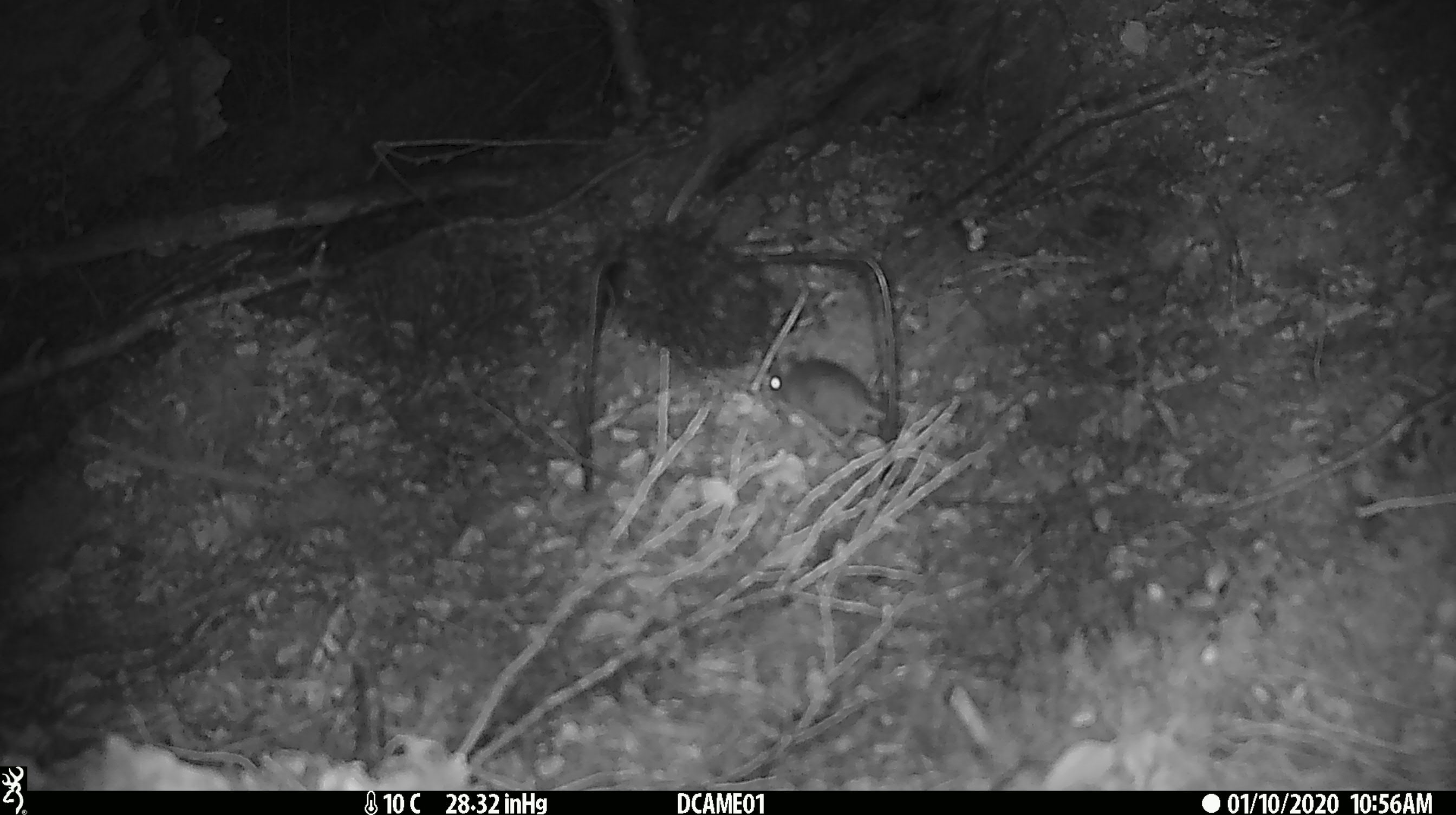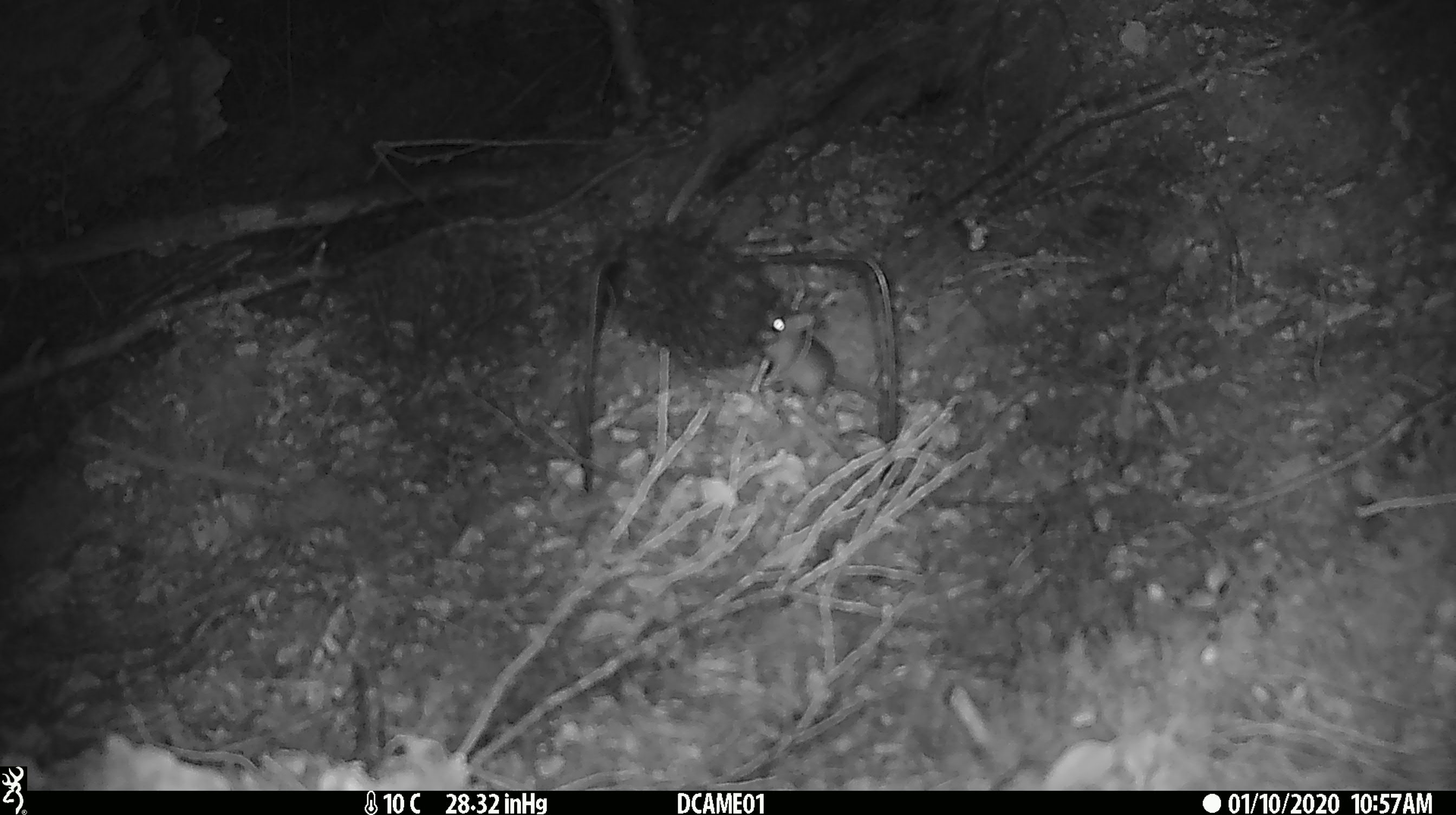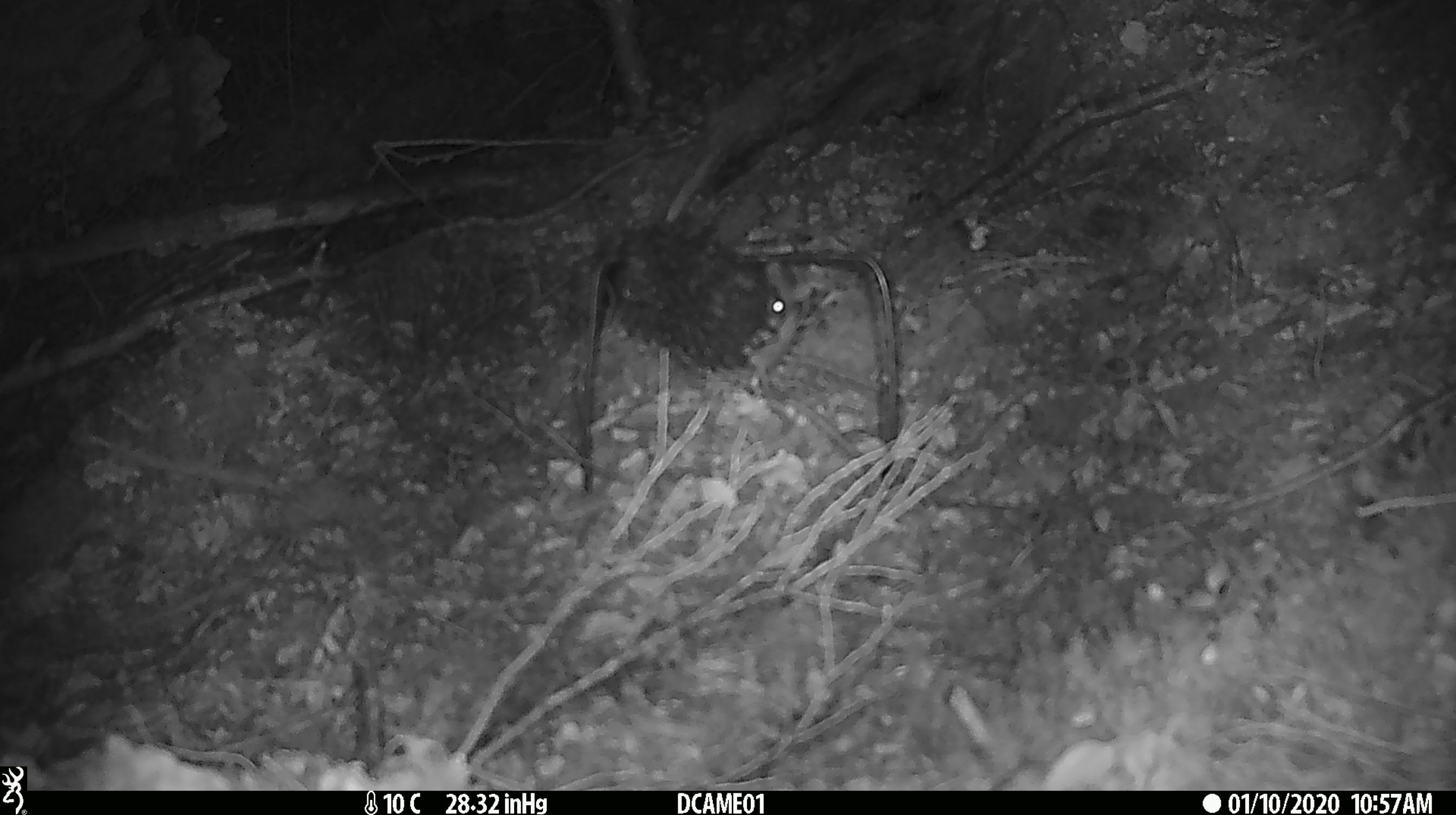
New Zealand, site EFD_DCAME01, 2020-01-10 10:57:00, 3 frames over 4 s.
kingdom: Animalia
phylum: Chordata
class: Mammalia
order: Rodentia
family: Muridae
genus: Mus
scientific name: Mus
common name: mouse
Mouse (Mus).